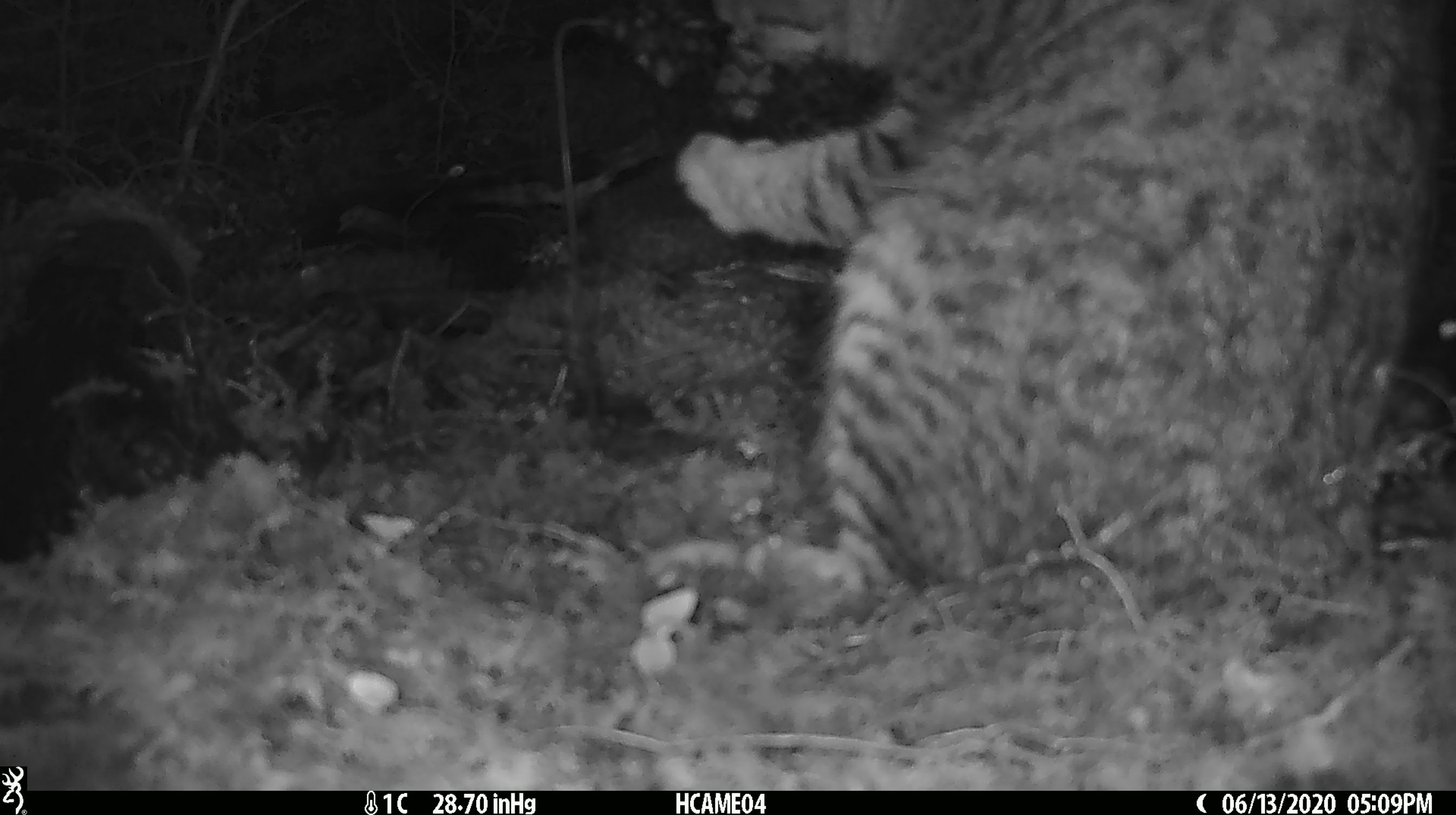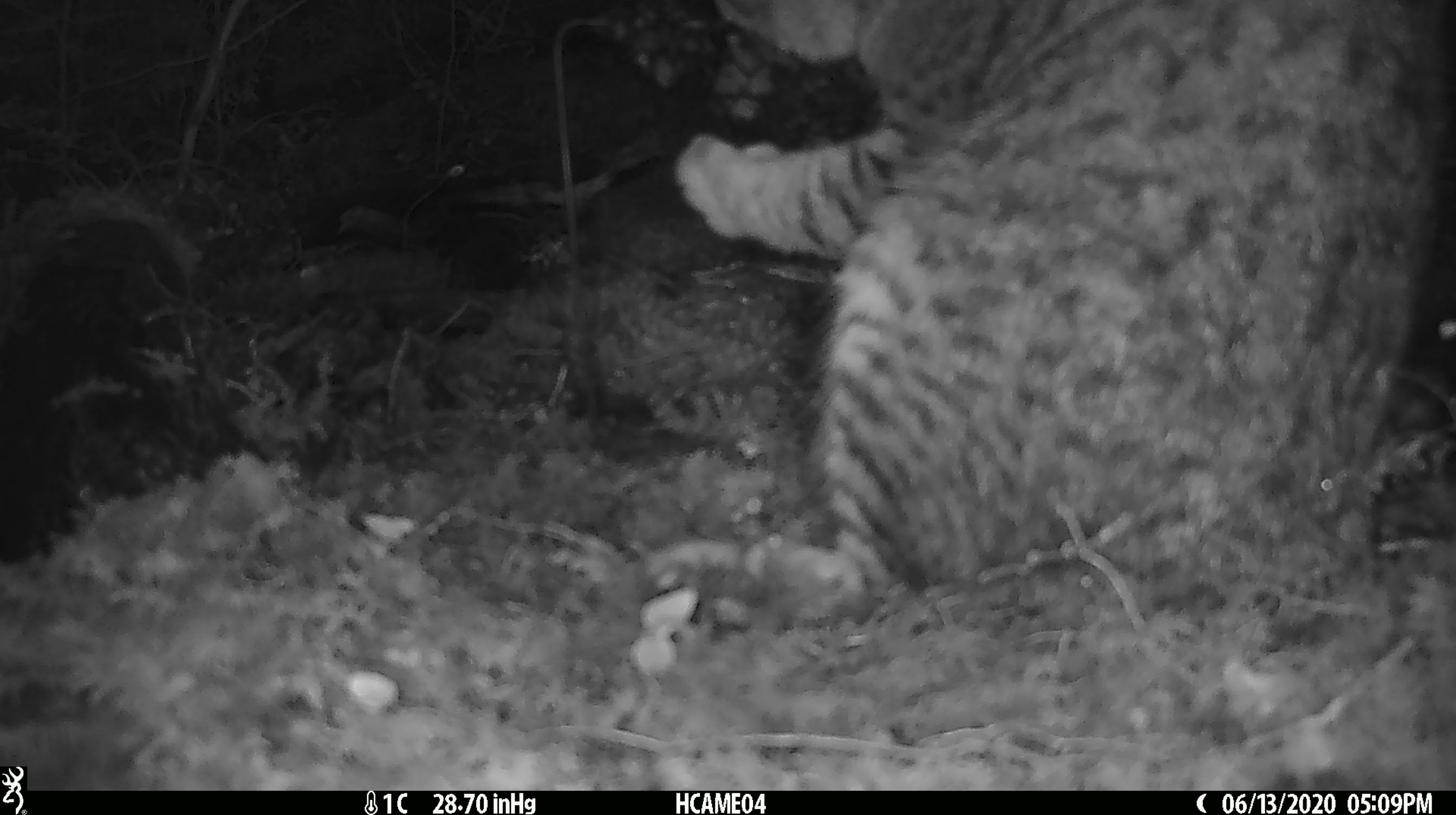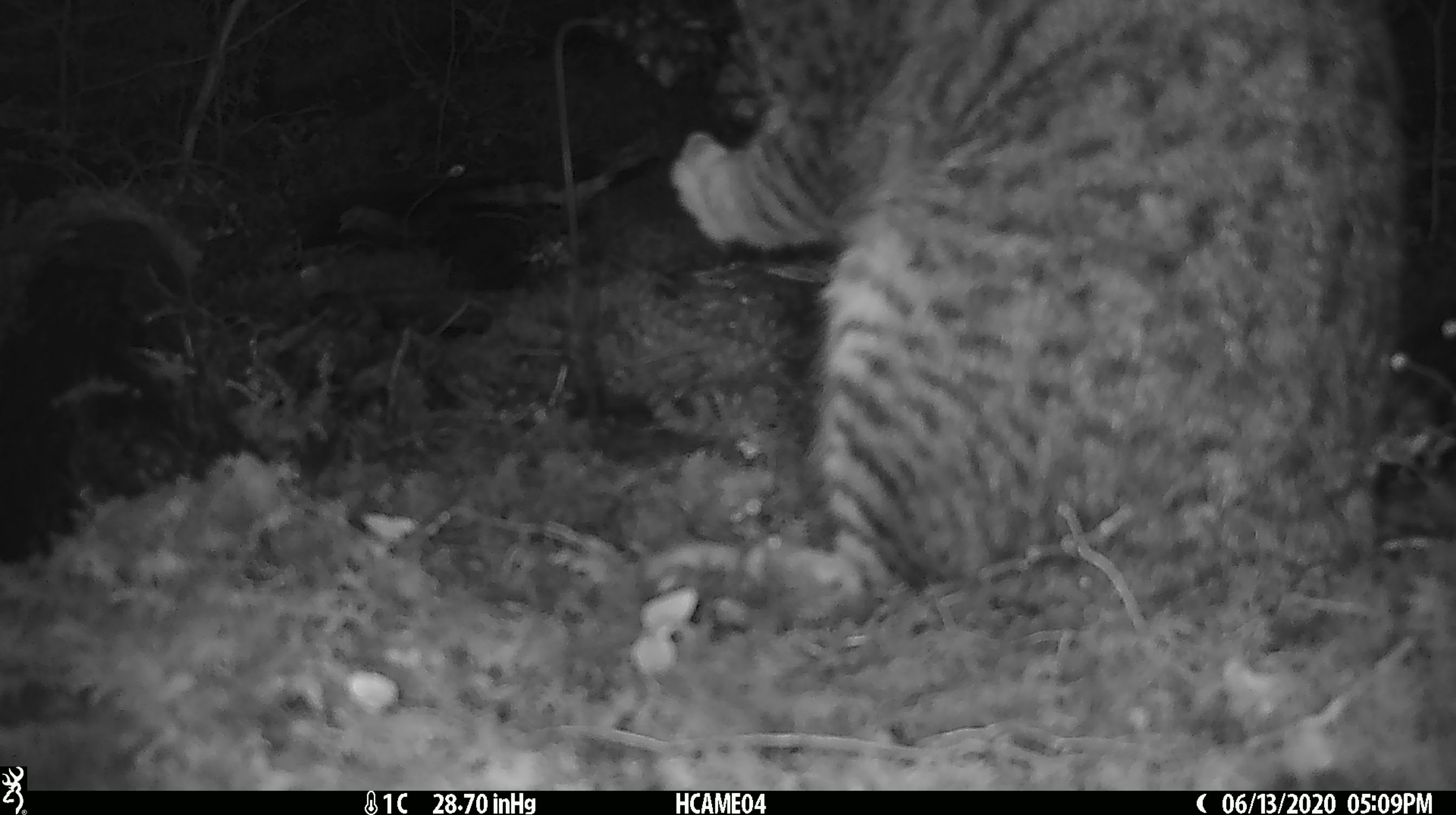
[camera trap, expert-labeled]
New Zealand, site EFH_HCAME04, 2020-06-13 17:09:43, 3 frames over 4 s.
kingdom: Animalia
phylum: Chordata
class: Mammalia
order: Carnivora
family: Felidae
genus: Felis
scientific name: Felis catus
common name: domestic cat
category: cat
Cat (domestic cat) (Felis catus).